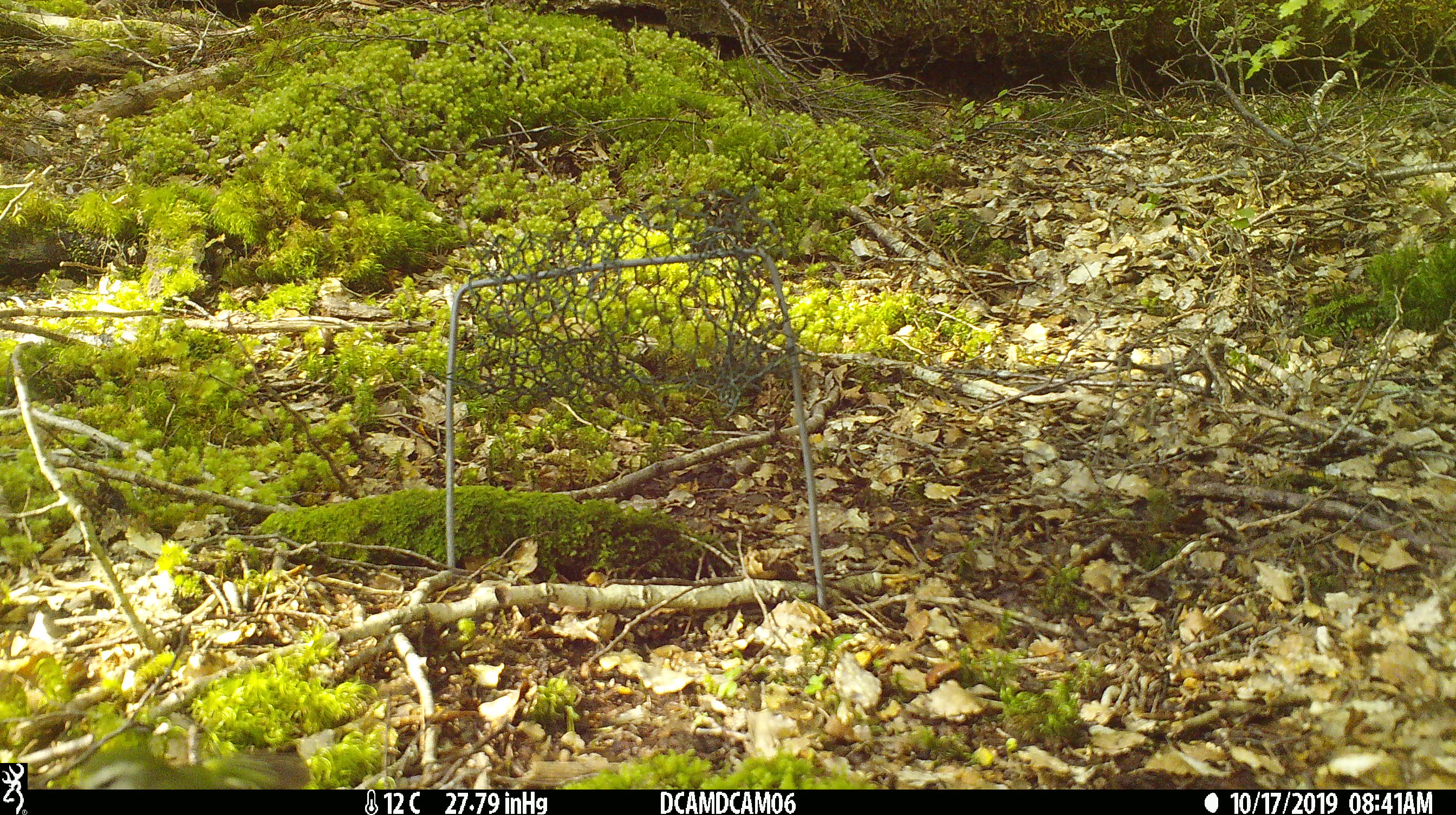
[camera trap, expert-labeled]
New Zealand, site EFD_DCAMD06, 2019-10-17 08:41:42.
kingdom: Animalia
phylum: Chordata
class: Aves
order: Passeriformes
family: Acanthisittidae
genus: Acanthisitta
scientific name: Acanthisitta chloris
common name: rifleman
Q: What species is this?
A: Rifleman (Acanthisitta chloris).